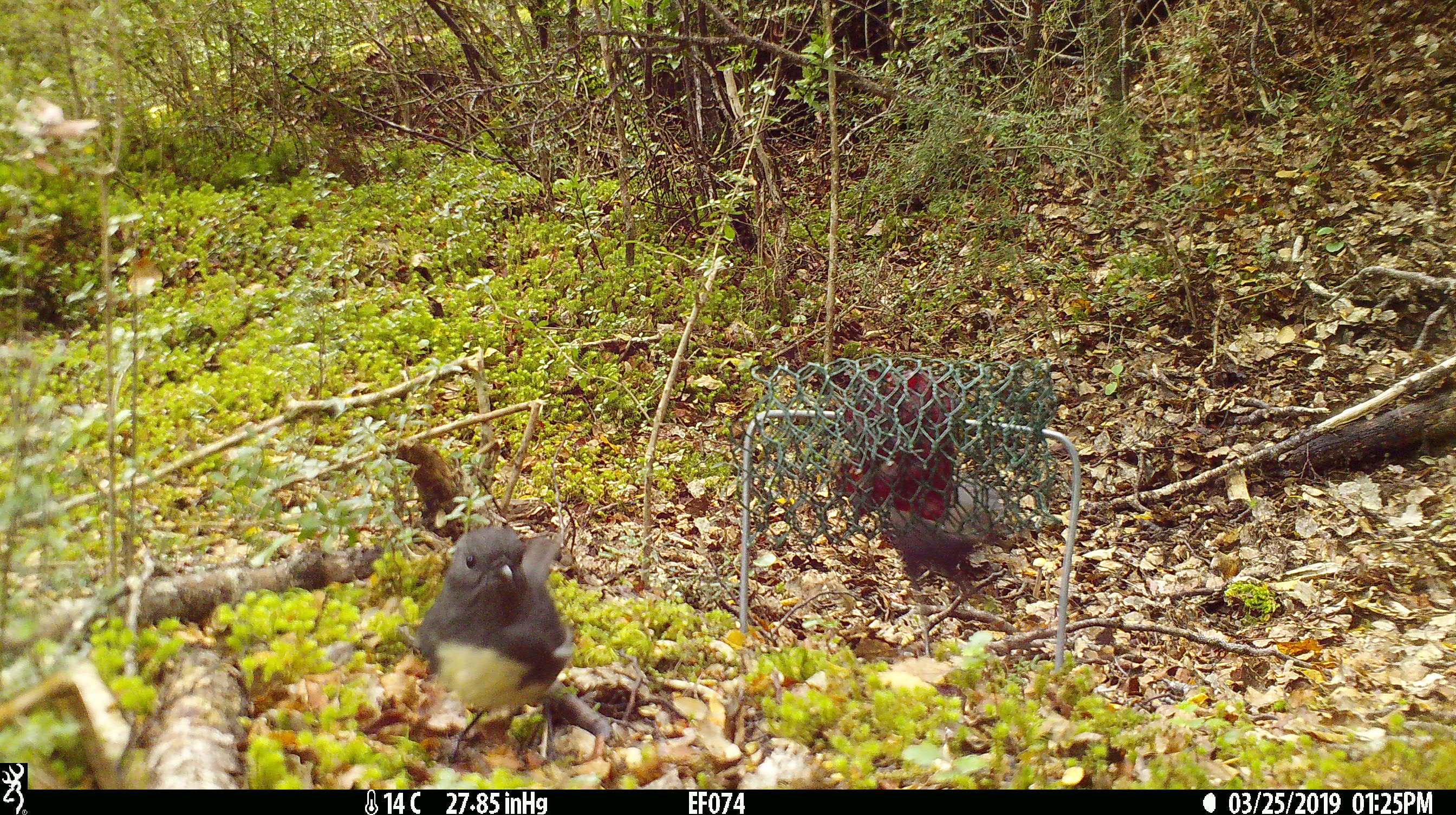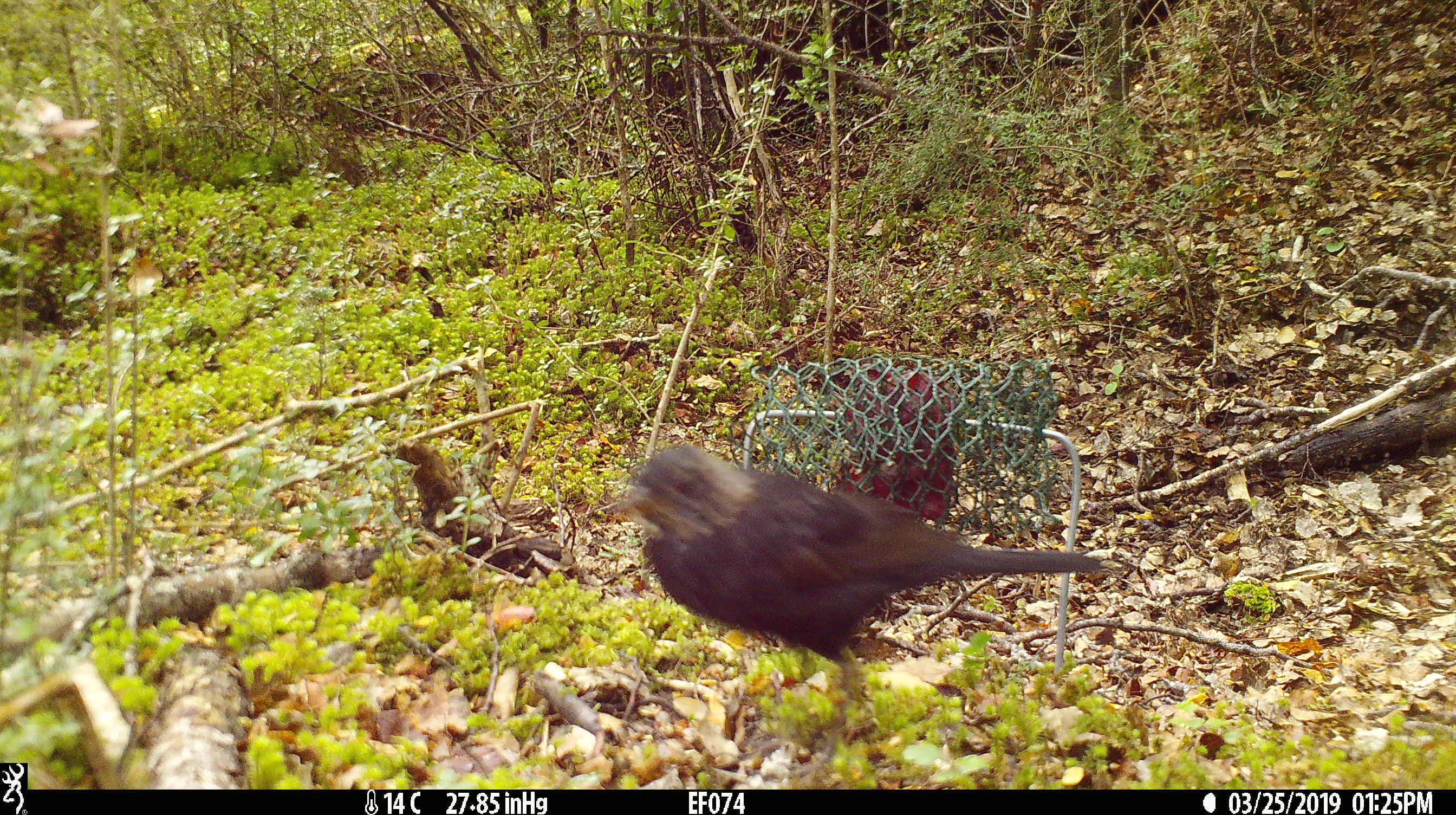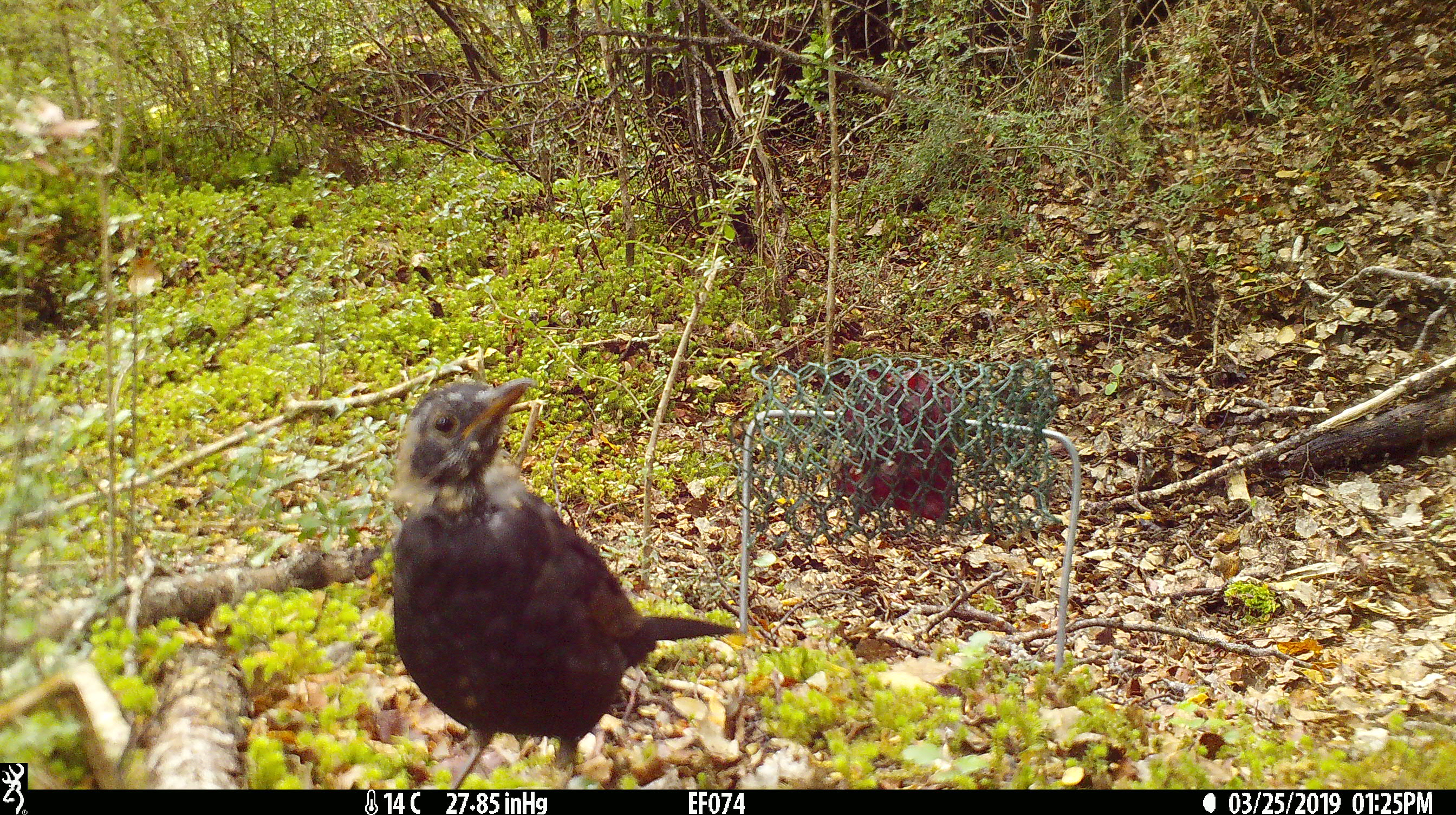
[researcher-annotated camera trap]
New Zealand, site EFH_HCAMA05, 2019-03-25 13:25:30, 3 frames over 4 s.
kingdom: Animalia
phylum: Chordata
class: Aves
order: Passeriformes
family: Petroicidae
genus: Petroica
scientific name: Petroica australis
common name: new zealand robin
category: robin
Robin (new zealand robin) (Petroica australis).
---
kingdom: Animalia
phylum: Chordata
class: Aves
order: Passeriformes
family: Turdidae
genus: Turdus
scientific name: Turdus merula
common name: eurasian blackbird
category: blackbird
Blackbird (eurasian blackbird) (Turdus merula).